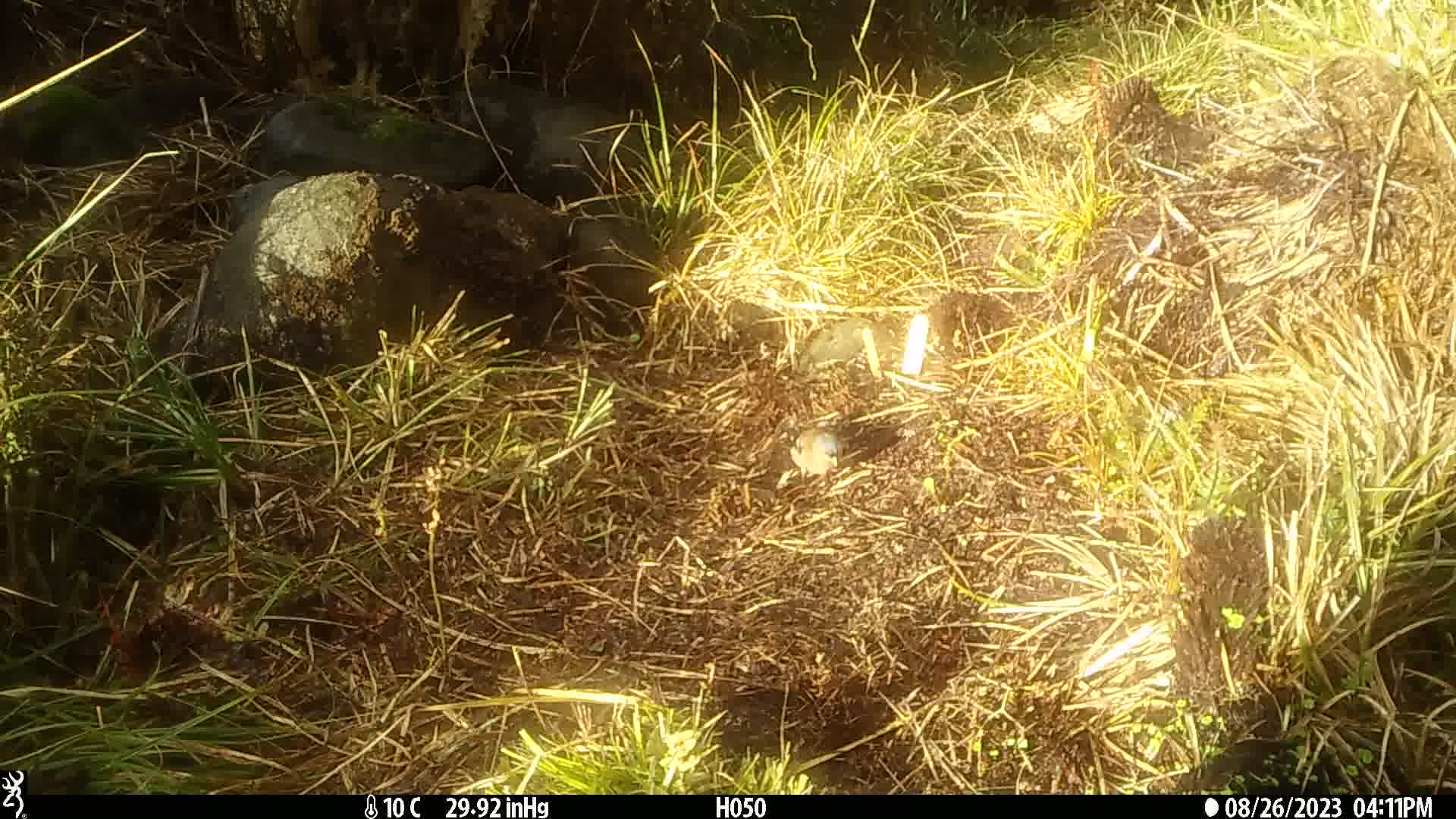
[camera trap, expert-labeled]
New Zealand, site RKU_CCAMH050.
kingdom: Animalia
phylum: Chordata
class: Aves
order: Passeriformes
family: Fringillidae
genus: Fringilla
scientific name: Fringilla coelebs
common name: common chaffinch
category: chaffinch